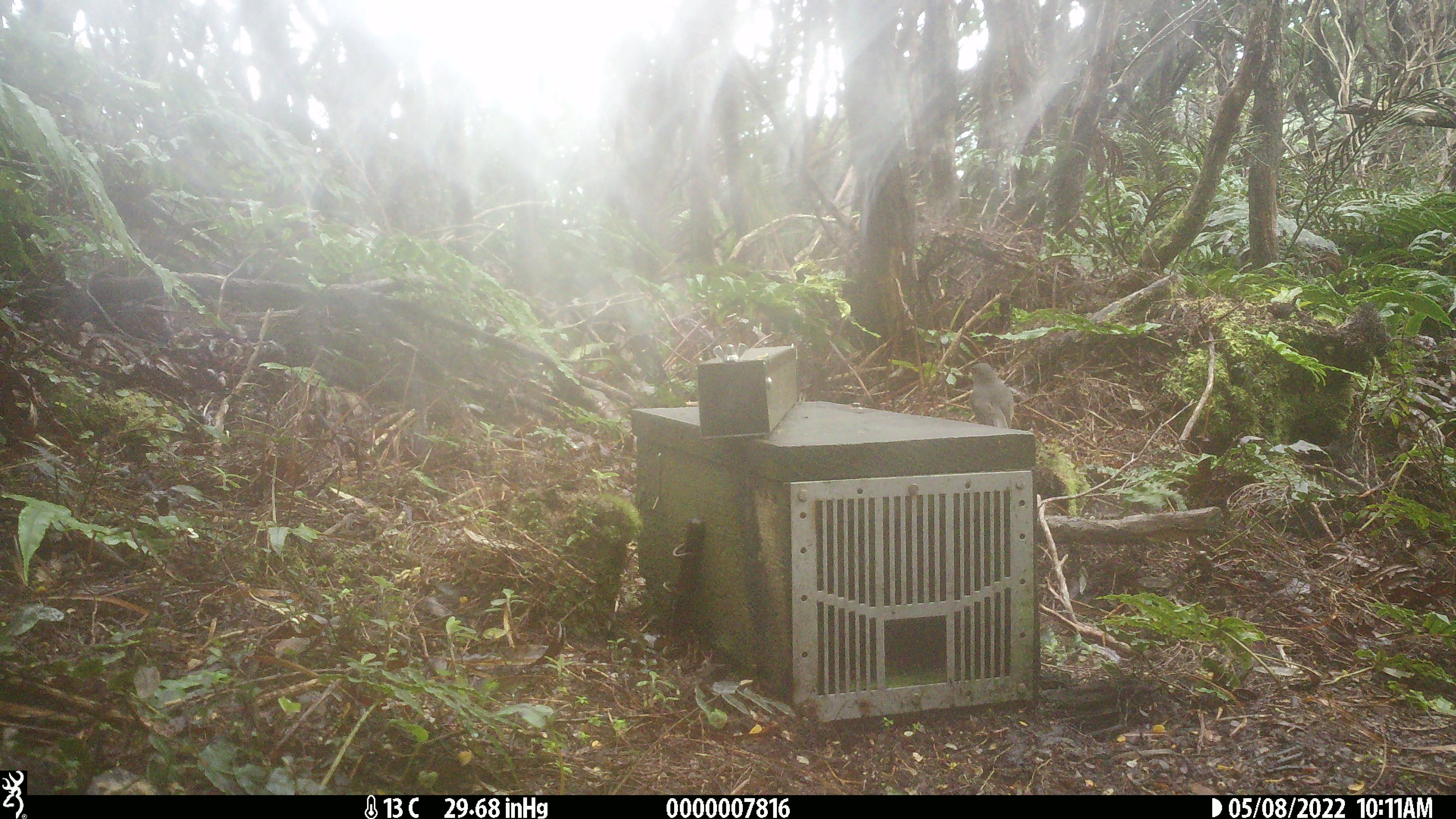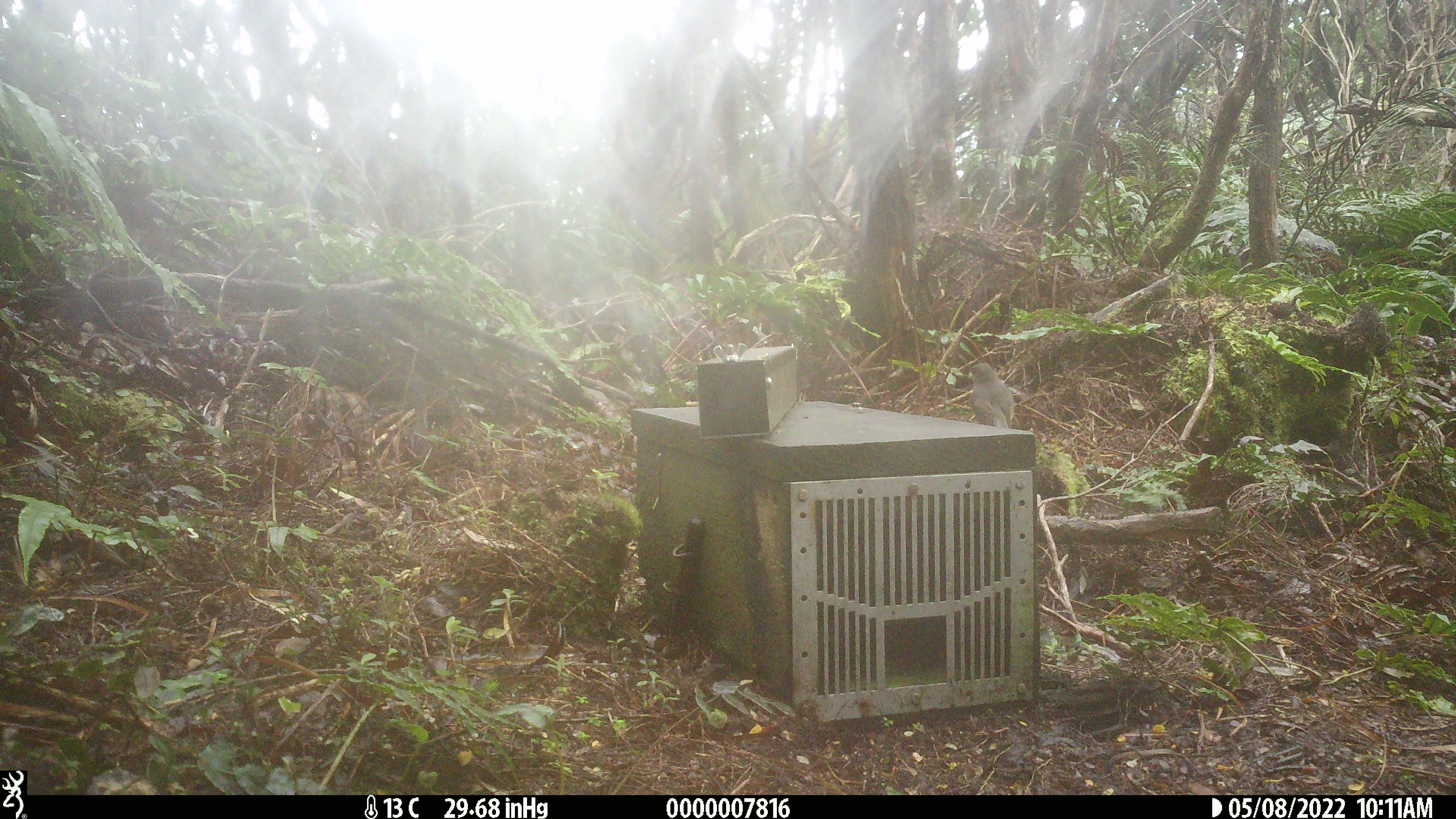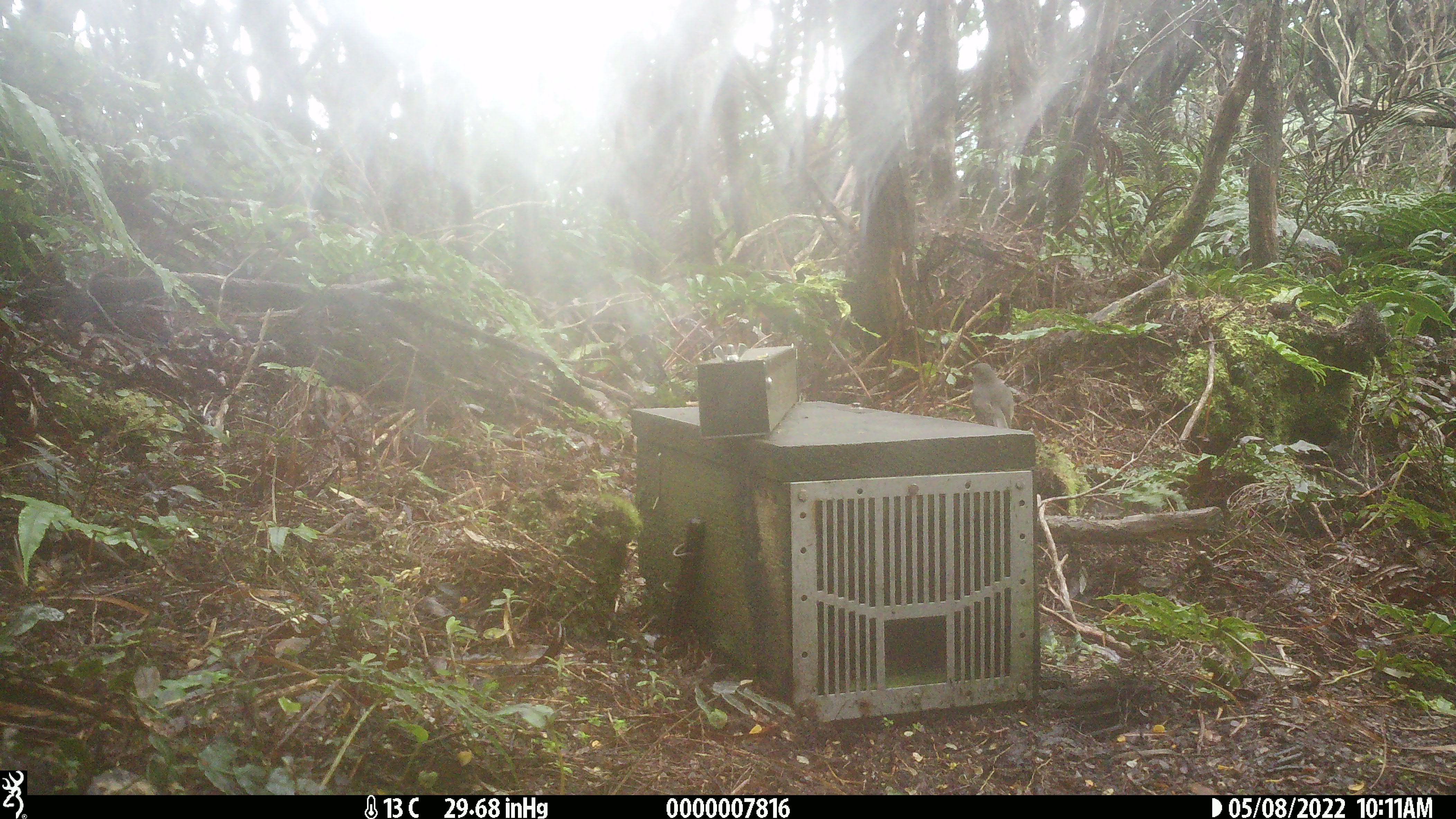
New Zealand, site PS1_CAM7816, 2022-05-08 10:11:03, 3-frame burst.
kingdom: Animalia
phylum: Chordata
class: Aves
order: Passeriformes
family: Petroicidae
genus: Petroica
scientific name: Petroica australis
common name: new zealand robin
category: robin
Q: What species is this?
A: Robin (new zealand robin) (Petroica australis).